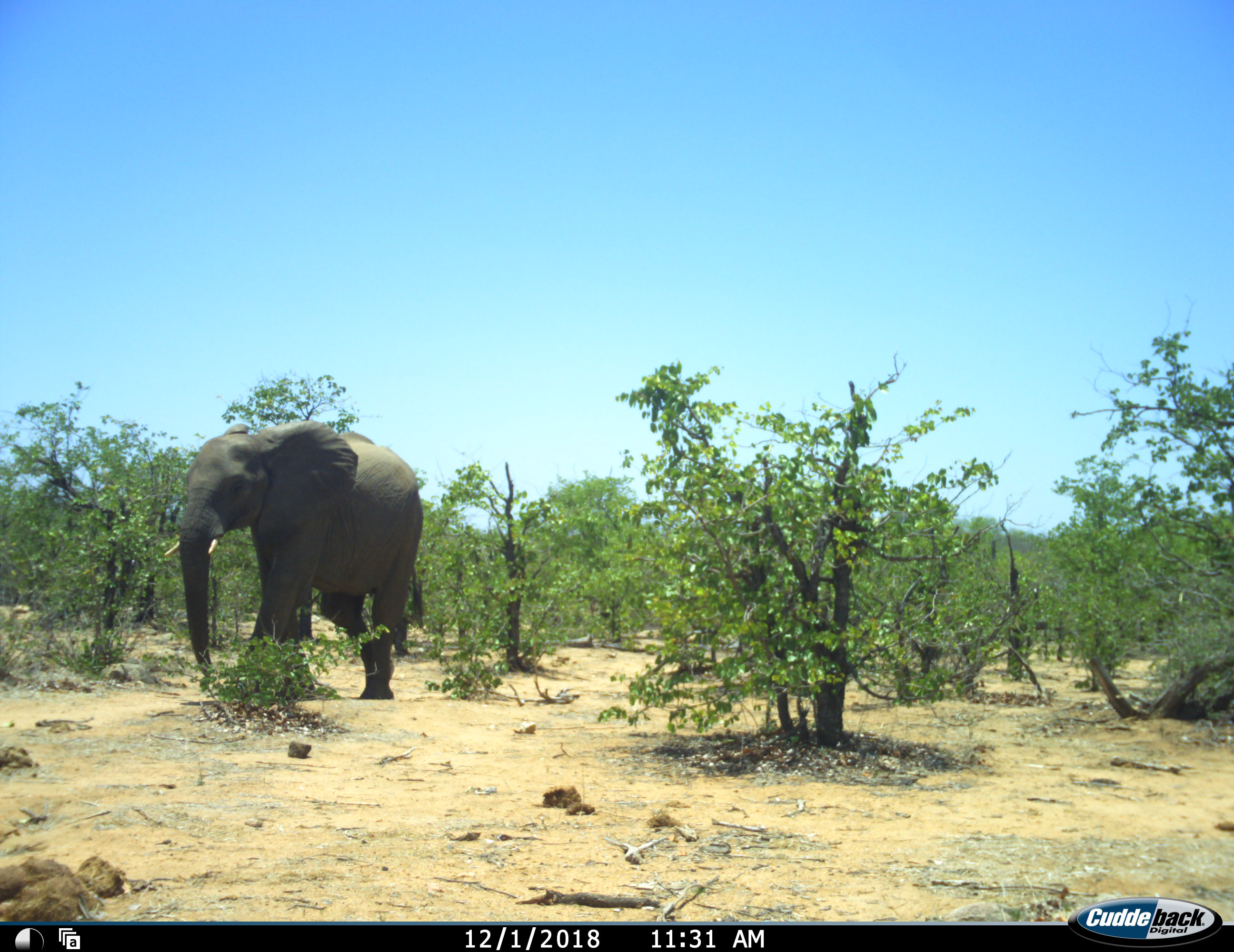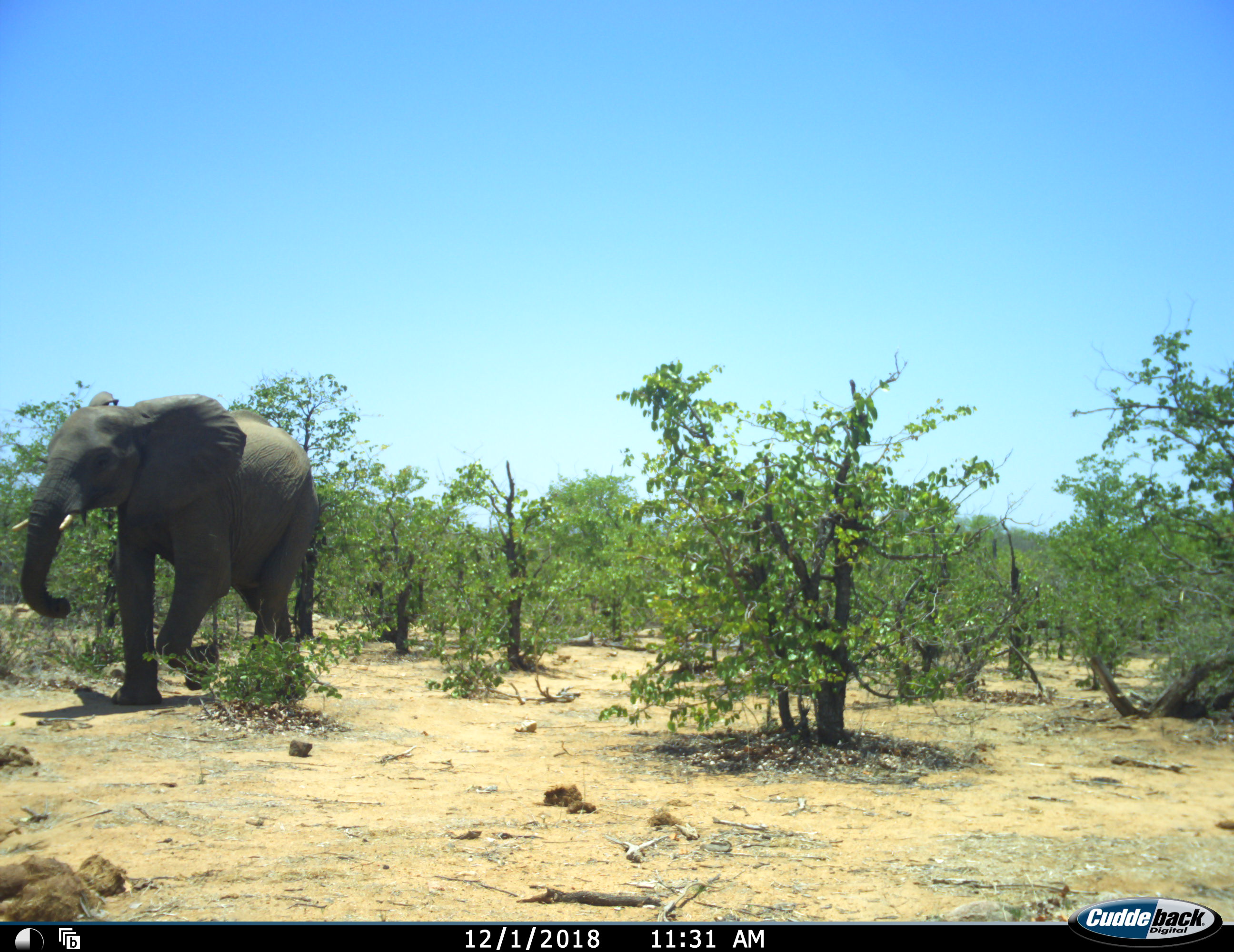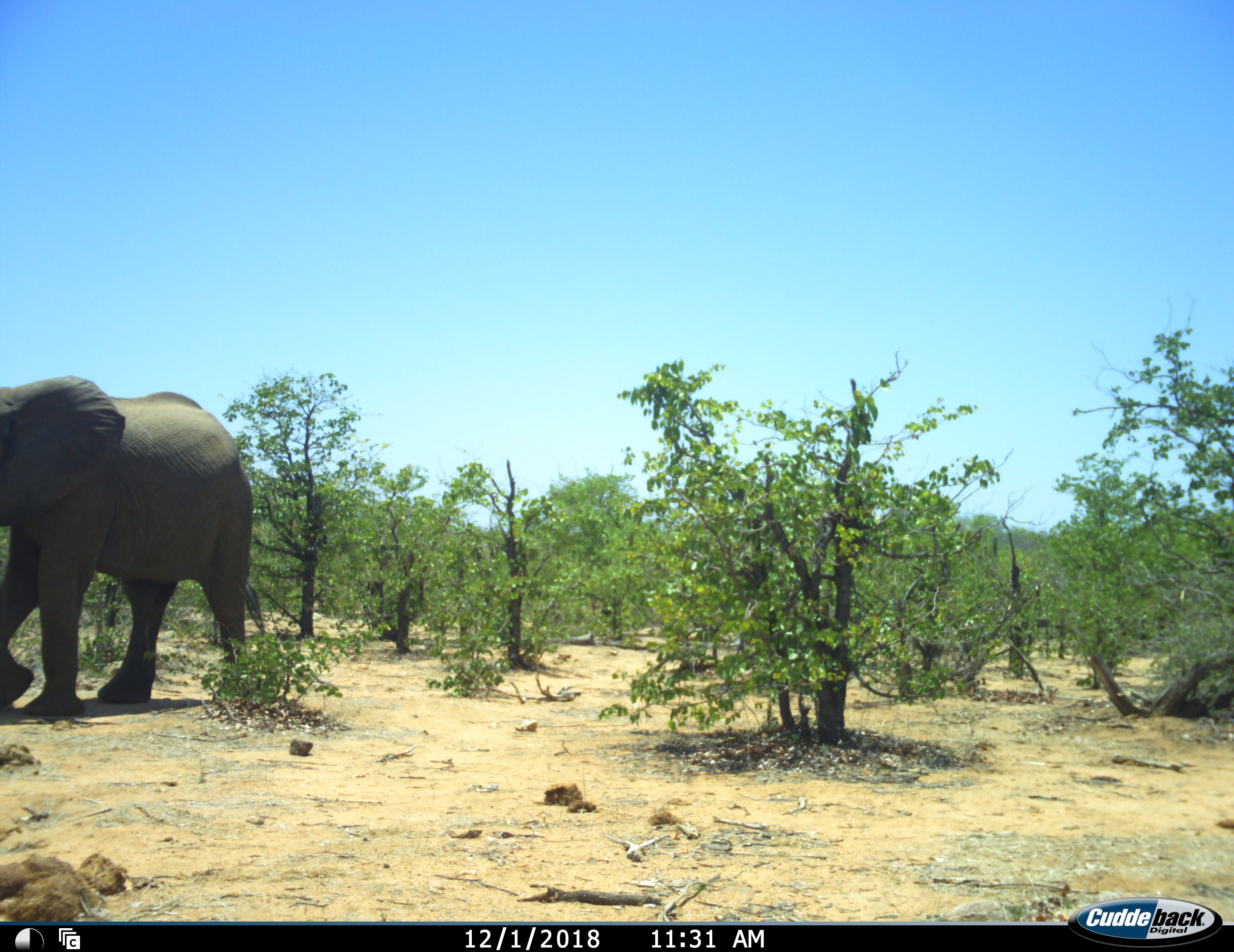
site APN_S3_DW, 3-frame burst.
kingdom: Animalia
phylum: Chordata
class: Mammalia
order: Proboscidea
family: Elephantidae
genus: Loxodonta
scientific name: Loxodonta africana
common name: african bush elephant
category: elephant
Elephant (african bush elephant) (Loxodonta africana), count 1. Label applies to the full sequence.